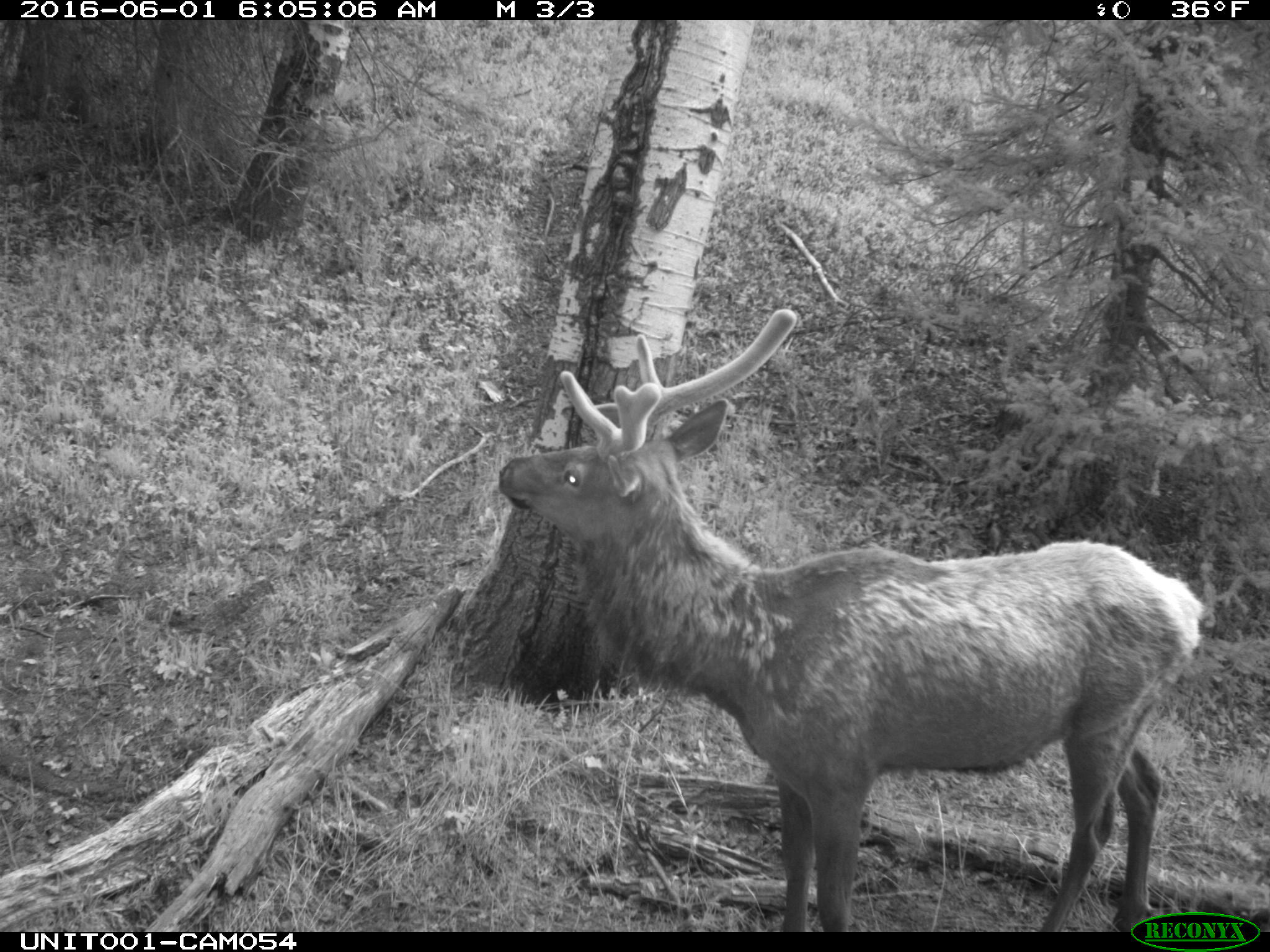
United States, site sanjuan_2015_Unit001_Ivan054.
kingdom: Animalia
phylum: Chordata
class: Mammalia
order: Artiodactyla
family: Cervidae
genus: Cervus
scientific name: Cervus elaphus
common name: red deer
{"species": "Cervus elaphus (red deer)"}